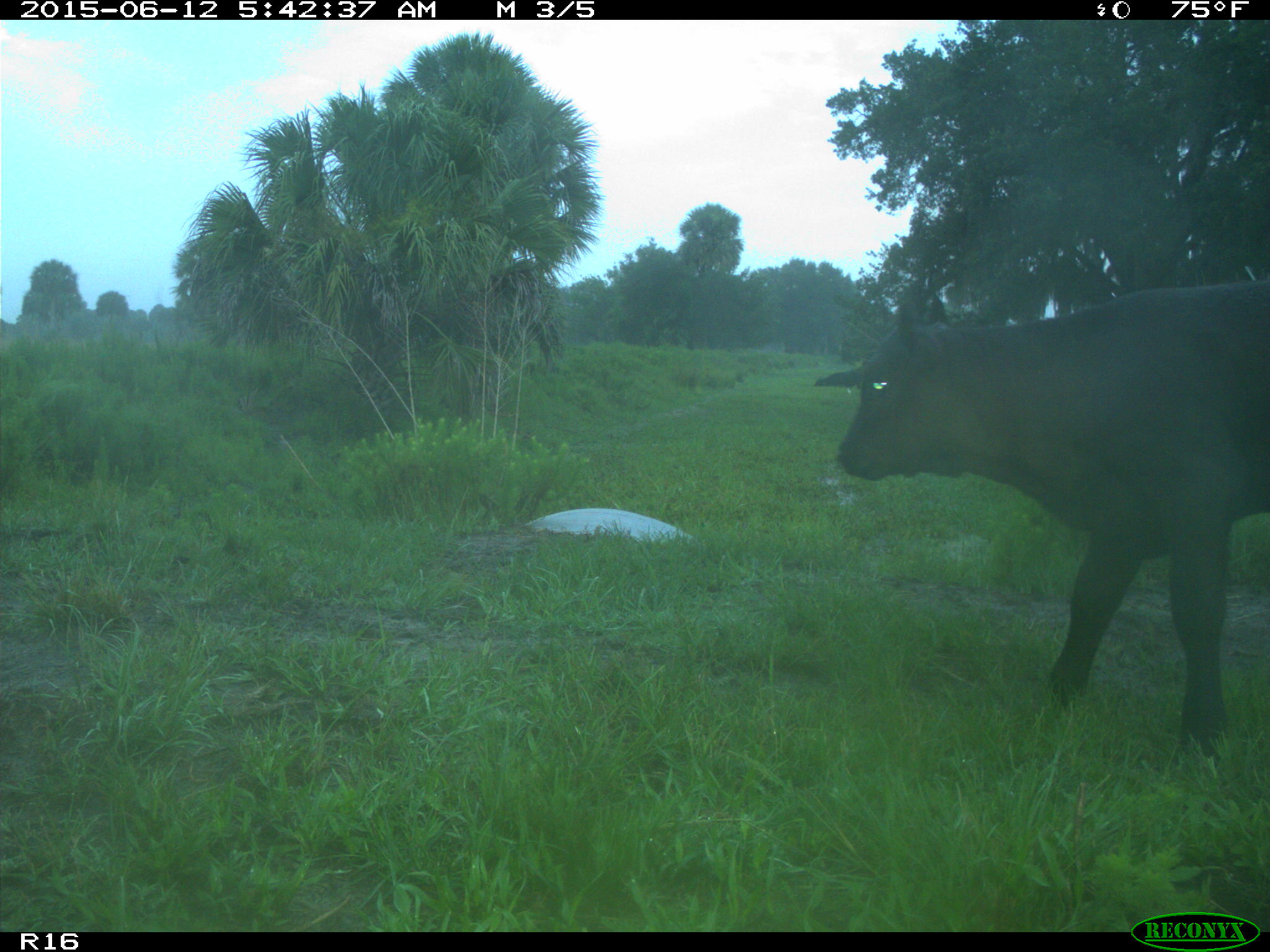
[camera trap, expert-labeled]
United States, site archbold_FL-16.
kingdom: Animalia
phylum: Chordata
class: Mammalia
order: Artiodactyla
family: Bovidae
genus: Bos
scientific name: Bos taurus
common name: domestic cow